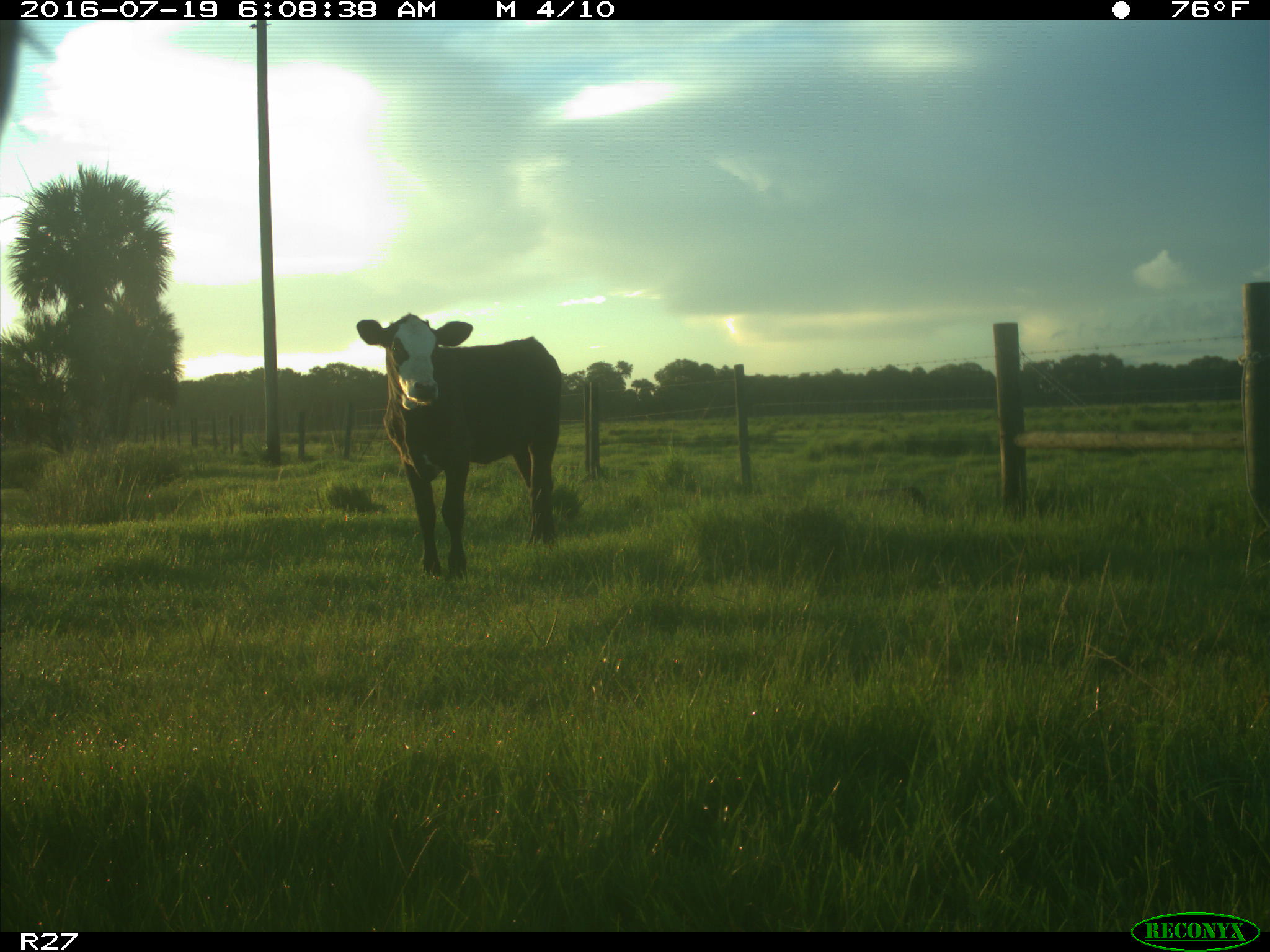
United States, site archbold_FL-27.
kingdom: Animalia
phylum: Chordata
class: Mammalia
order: Artiodactyla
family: Bovidae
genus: Bos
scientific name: Bos taurus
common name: domestic cow